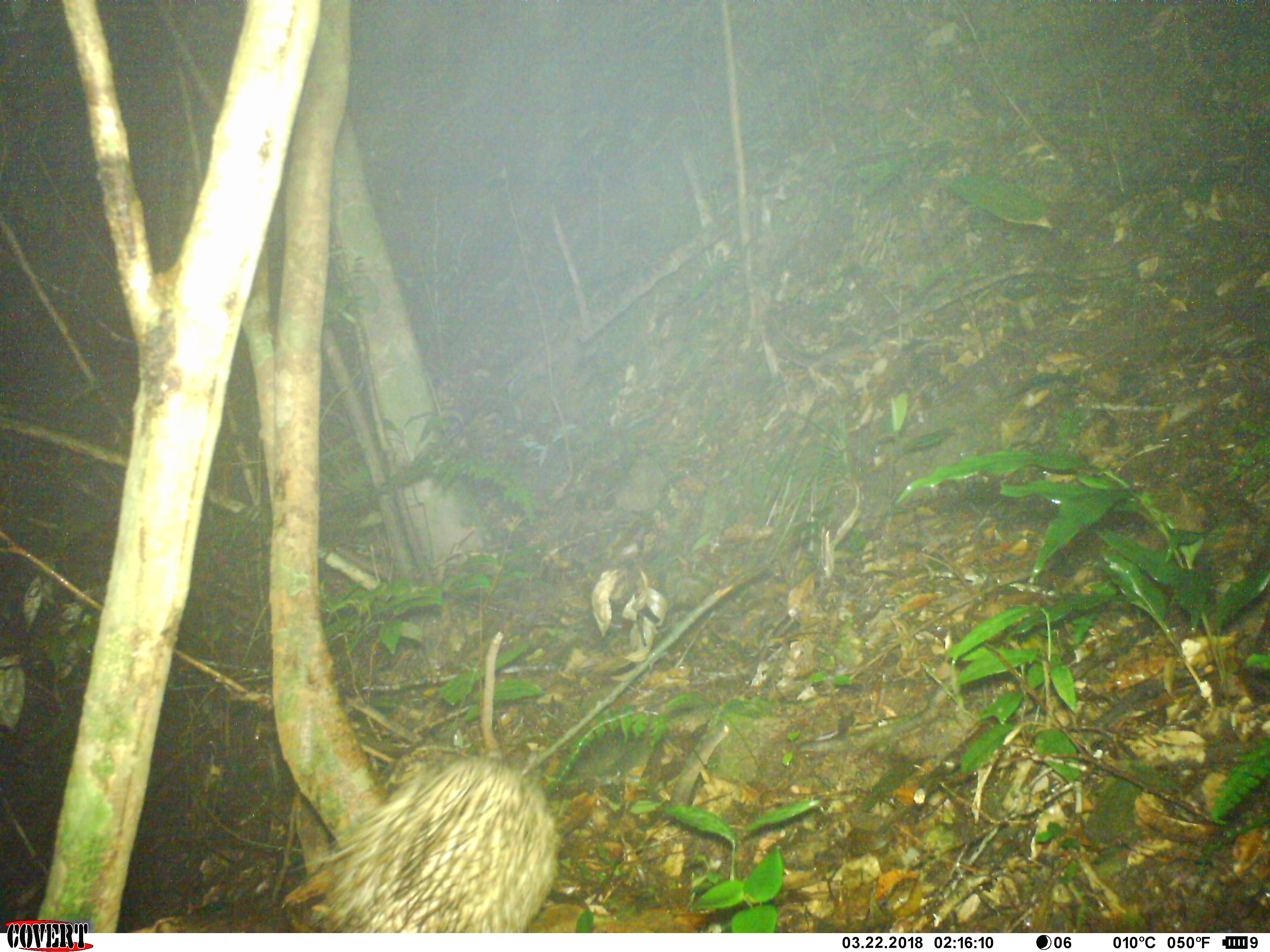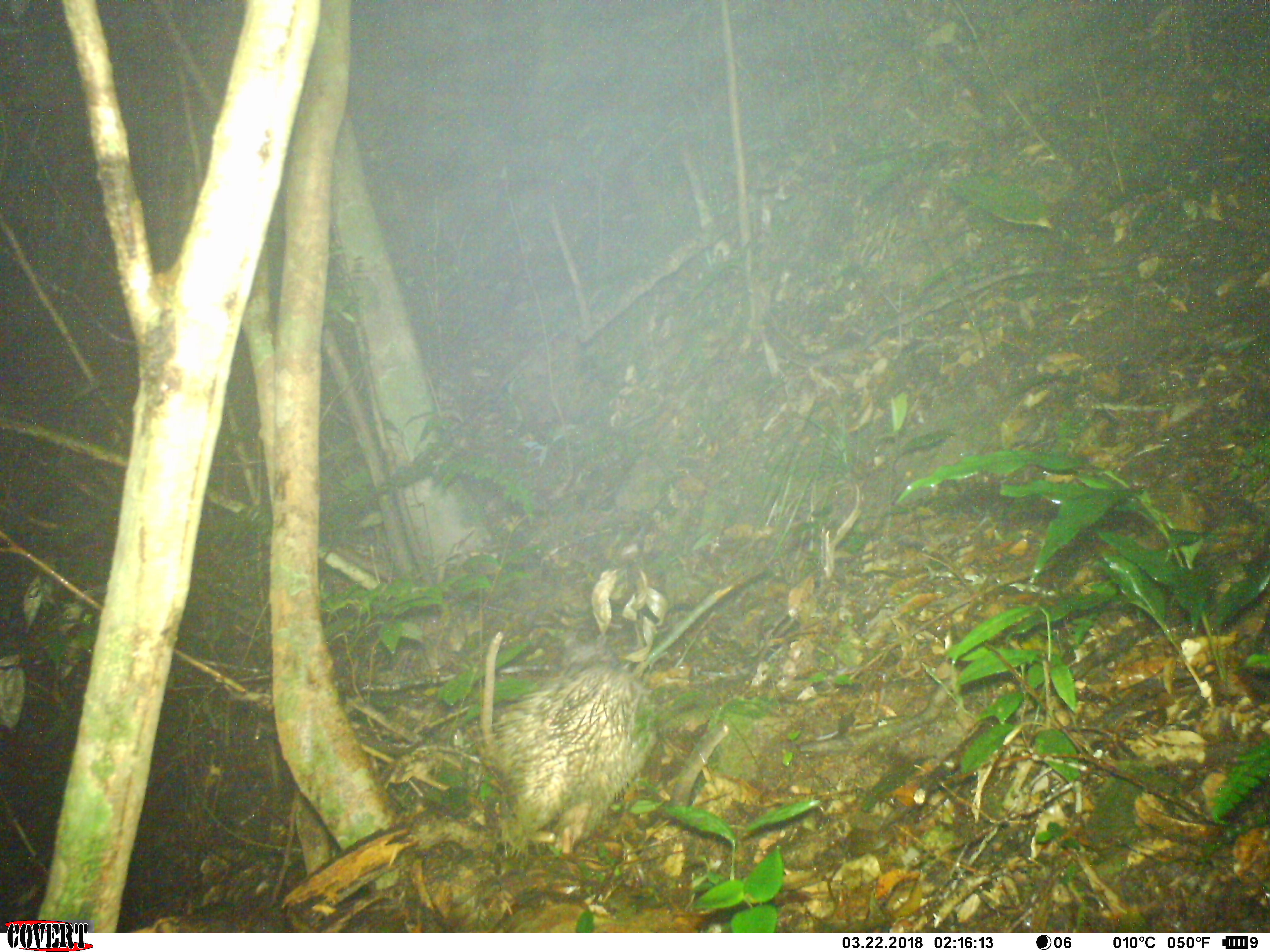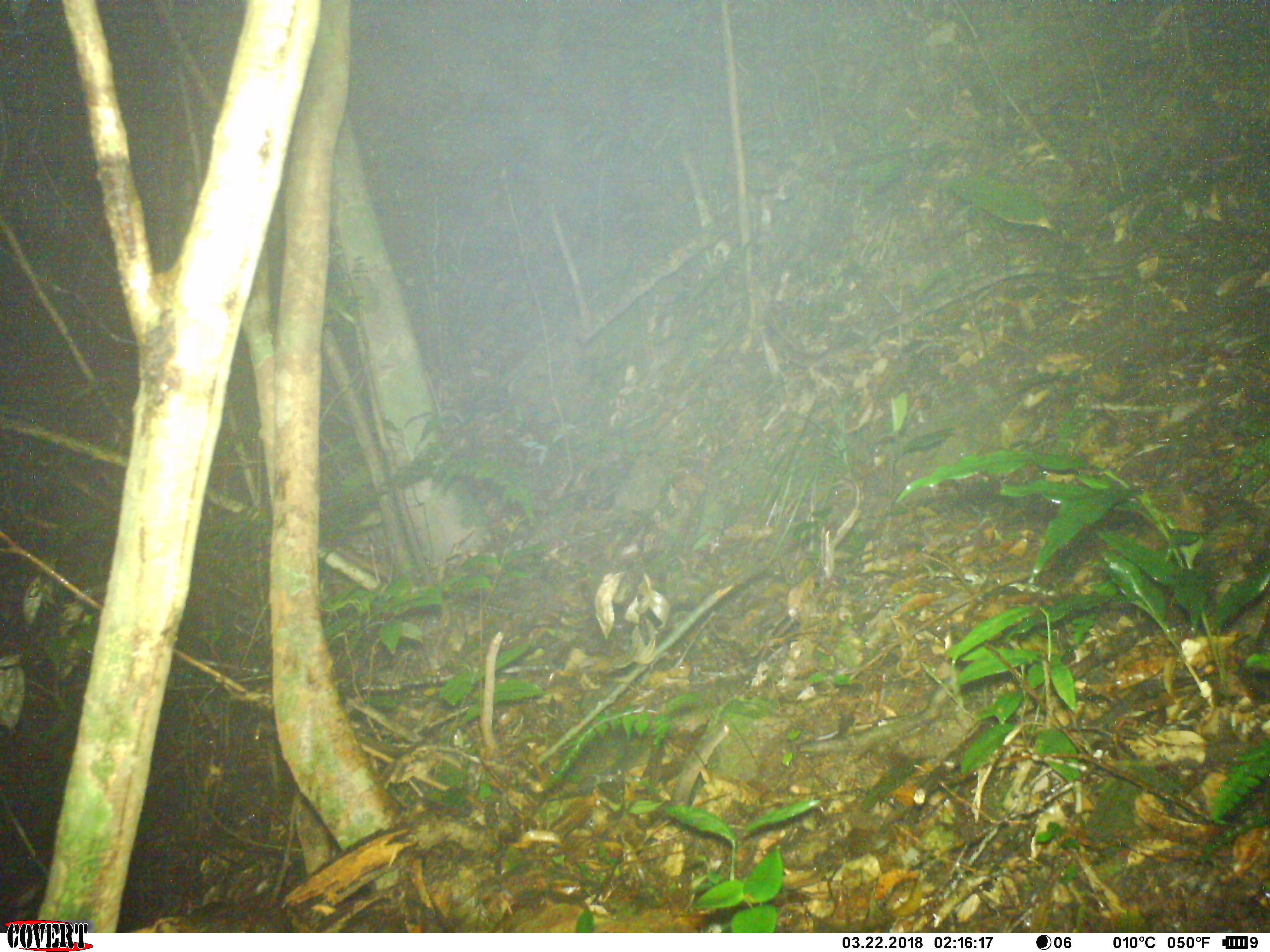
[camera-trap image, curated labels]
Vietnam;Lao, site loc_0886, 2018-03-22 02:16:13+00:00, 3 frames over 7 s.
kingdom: Animalia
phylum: Chordata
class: Mammalia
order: Rodentia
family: Hystricidae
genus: Atherurus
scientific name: Atherurus macrourus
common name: asiatic brush-tailed porcupine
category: asiatic brush tailed porcupine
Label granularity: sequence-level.